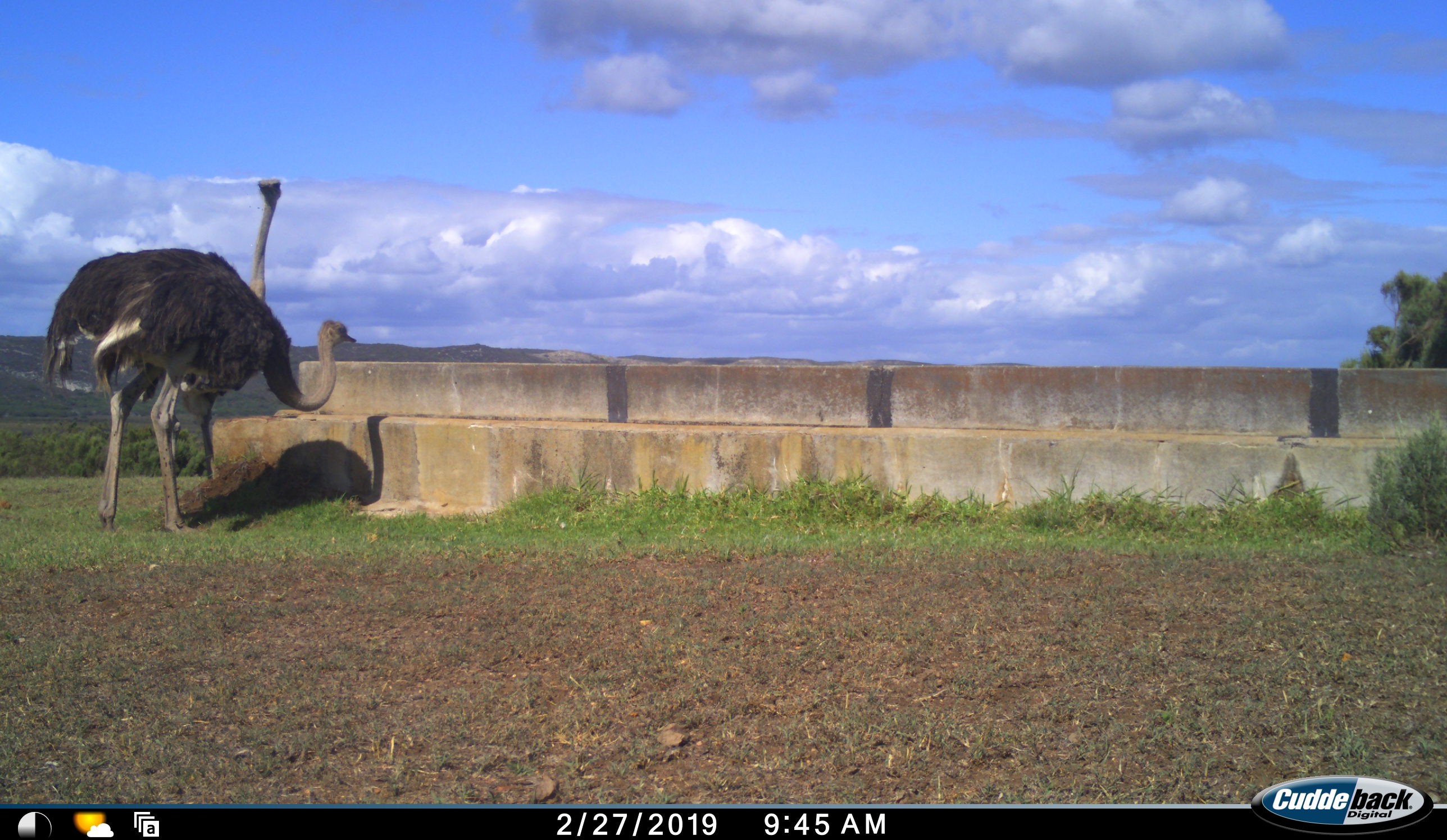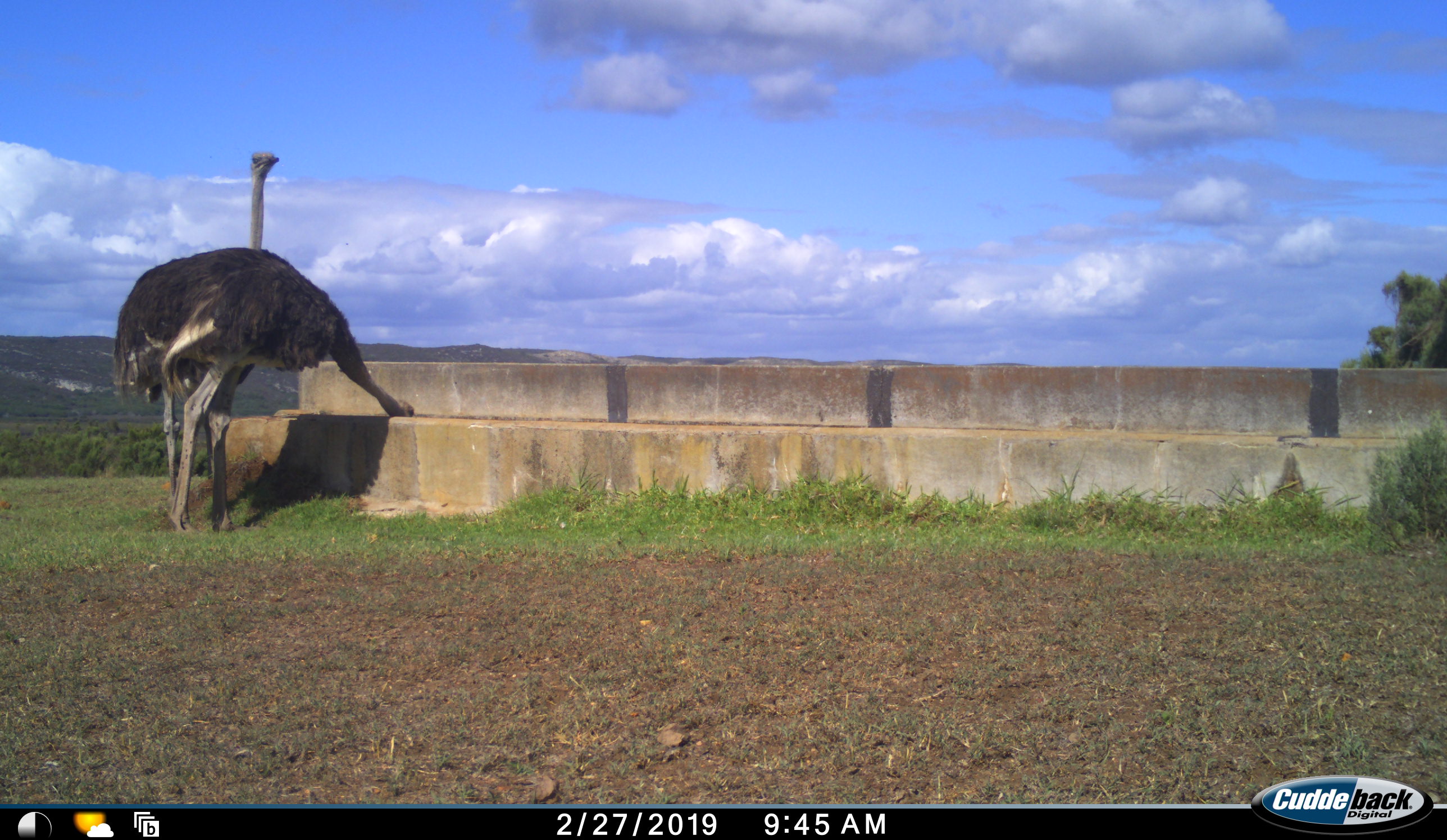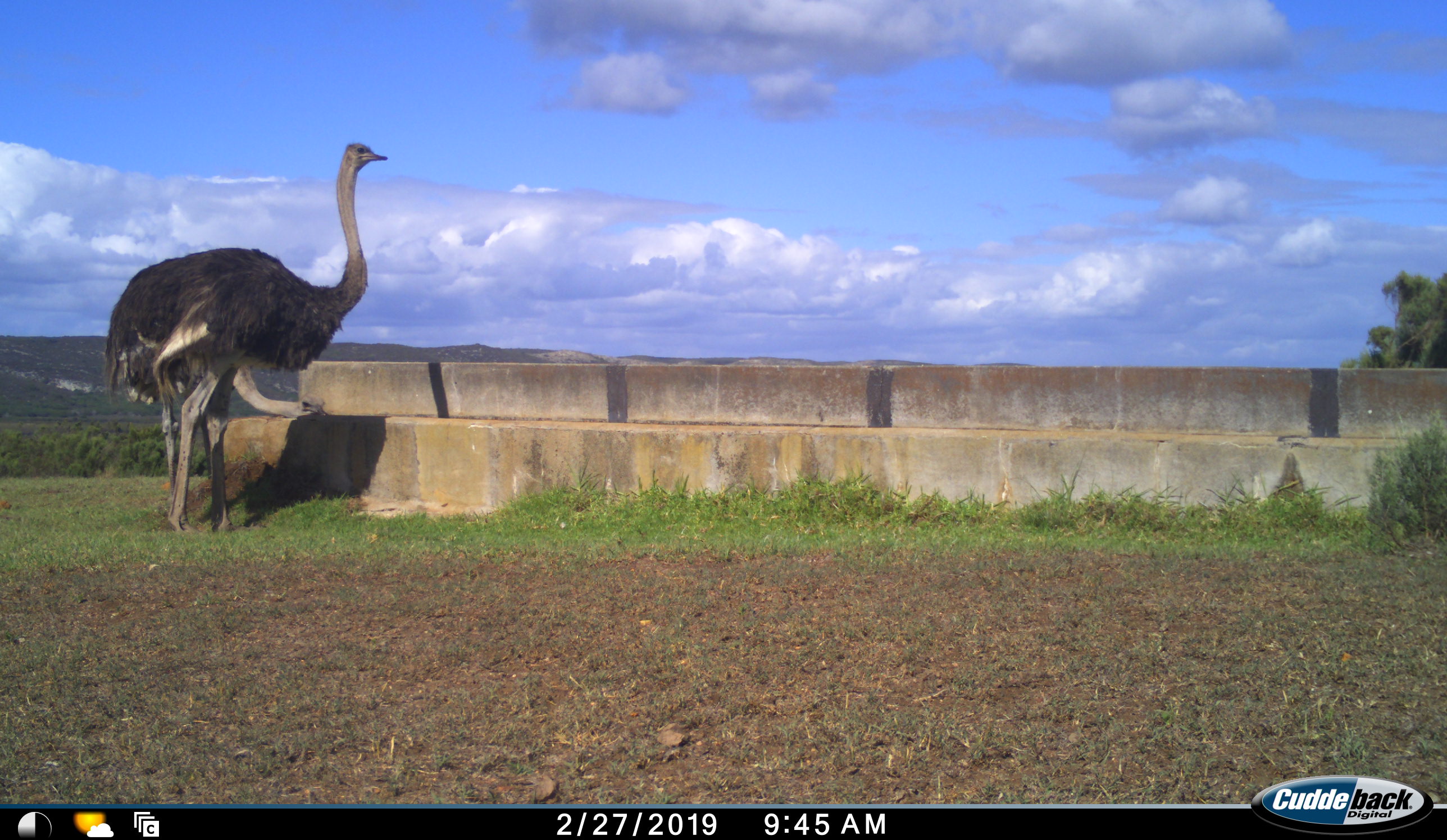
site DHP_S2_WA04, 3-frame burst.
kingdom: Animalia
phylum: Chordata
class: Aves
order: Struthioniformes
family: Struthionidae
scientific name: Struthionidae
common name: ostrich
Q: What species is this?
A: Ostrich (Struthionidae).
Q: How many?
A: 2.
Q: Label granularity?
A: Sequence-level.